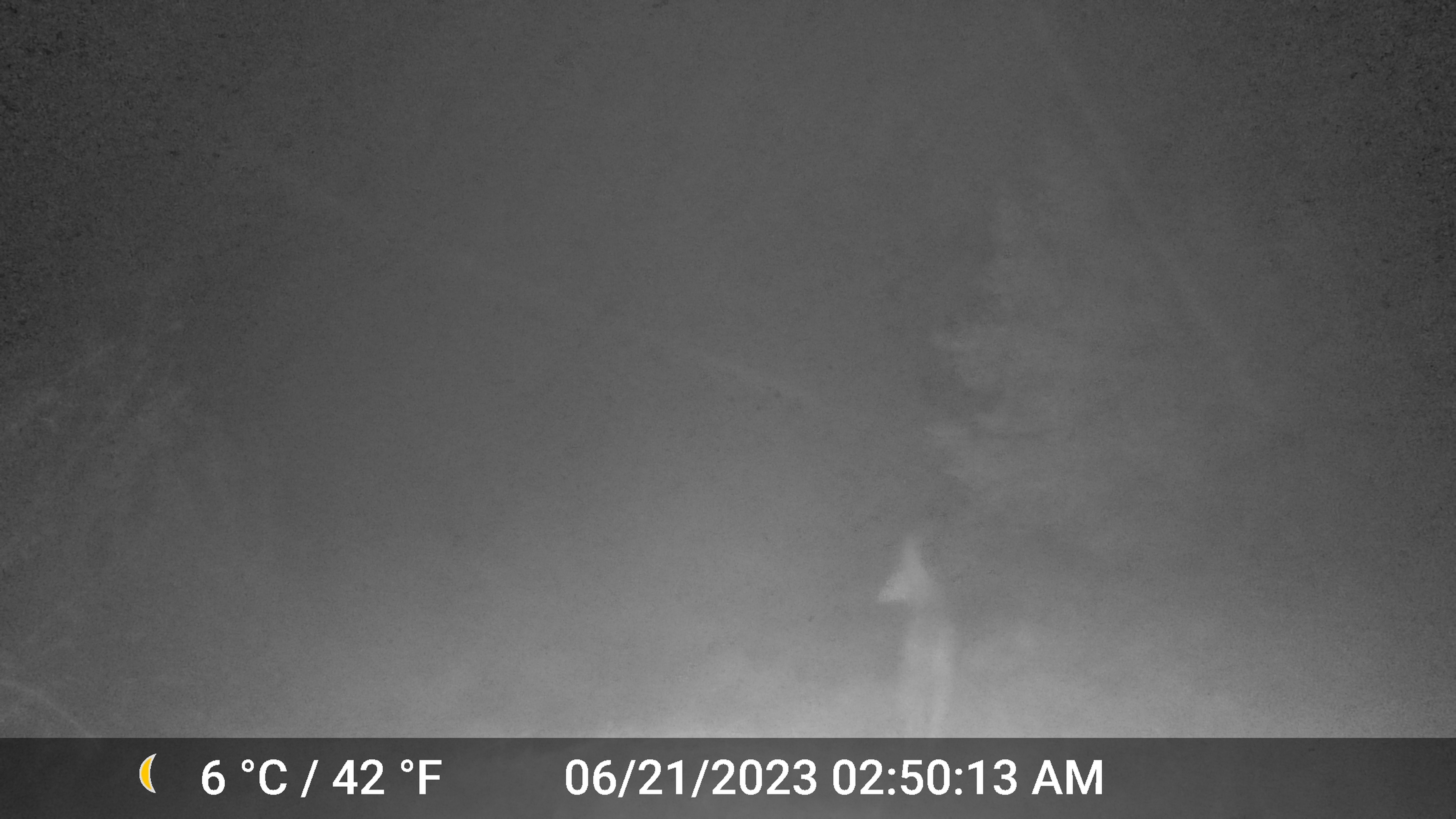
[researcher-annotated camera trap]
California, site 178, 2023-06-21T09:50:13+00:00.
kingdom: Animalia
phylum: Chordata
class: Mammalia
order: Artiodactyla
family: Cervidae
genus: Odocoileus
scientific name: Odocoileus hemionus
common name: mule deer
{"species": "mule deer (Odocoileus hemionus)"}